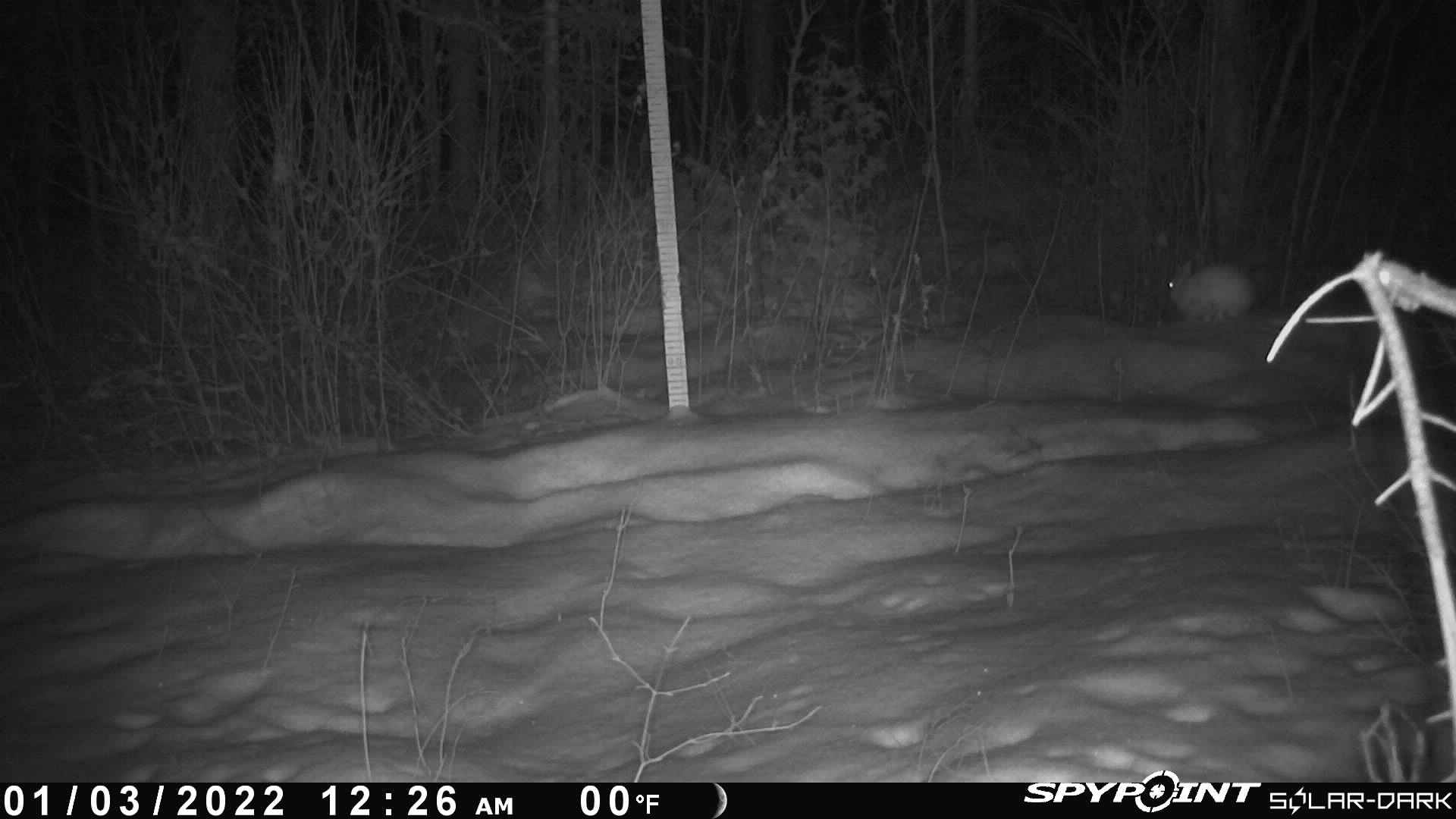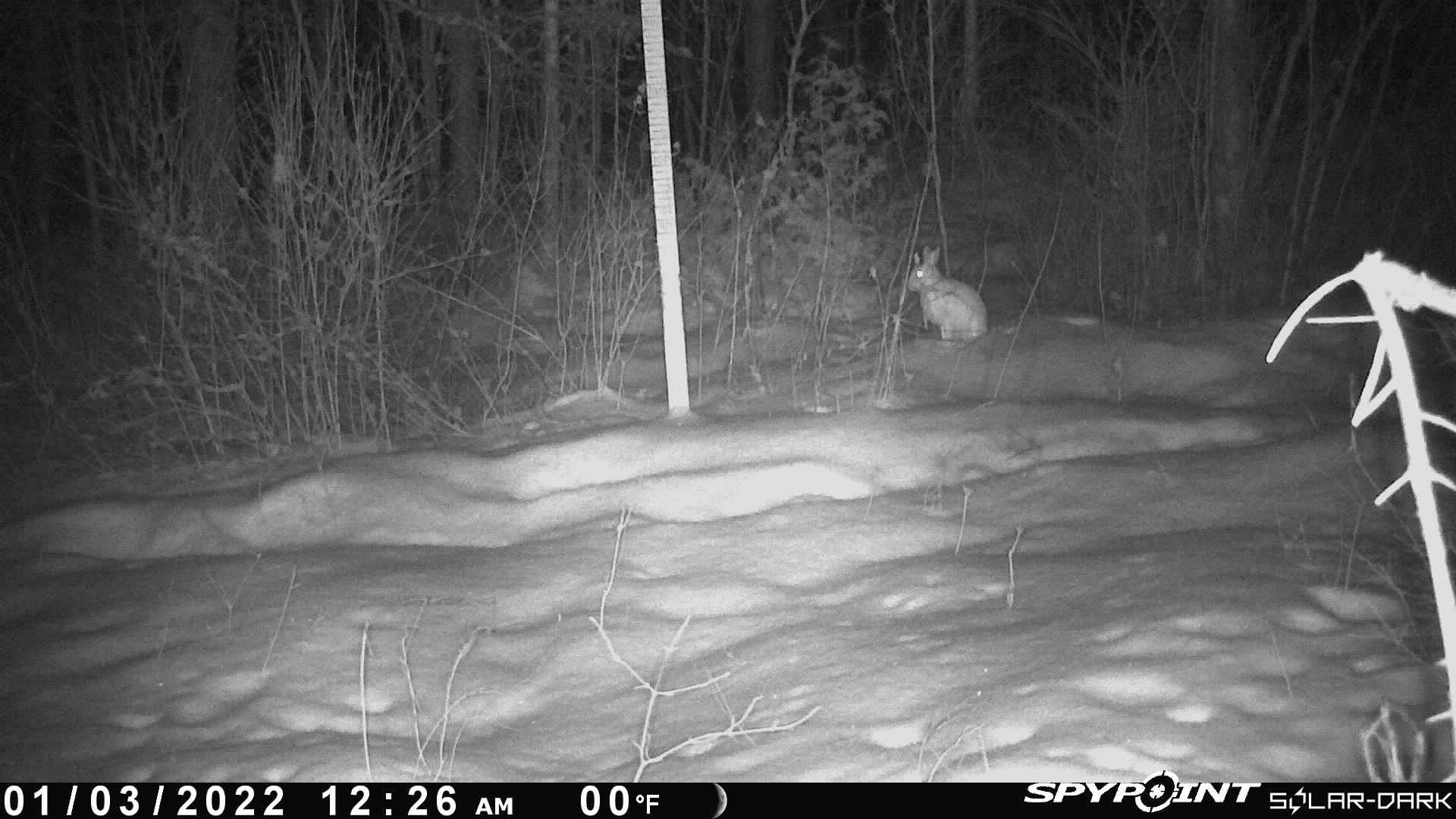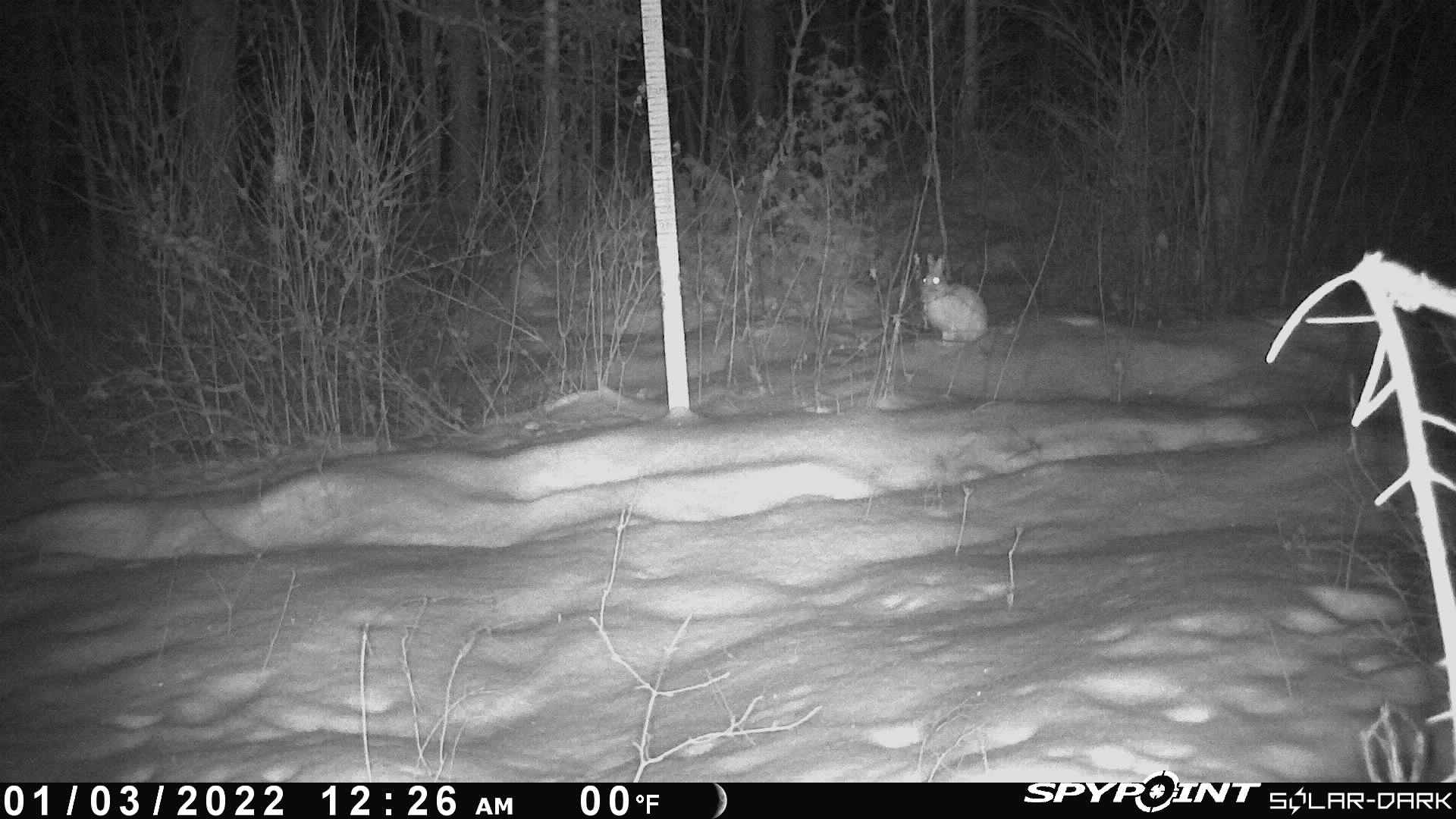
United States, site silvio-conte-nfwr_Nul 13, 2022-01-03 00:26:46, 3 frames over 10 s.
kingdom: Animalia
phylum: Chordata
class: Mammalia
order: Lagomorpha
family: Leporidae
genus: Lepus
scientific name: Lepus americanus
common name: snowshoe hare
Snowshoe hare (Lepus americanus).